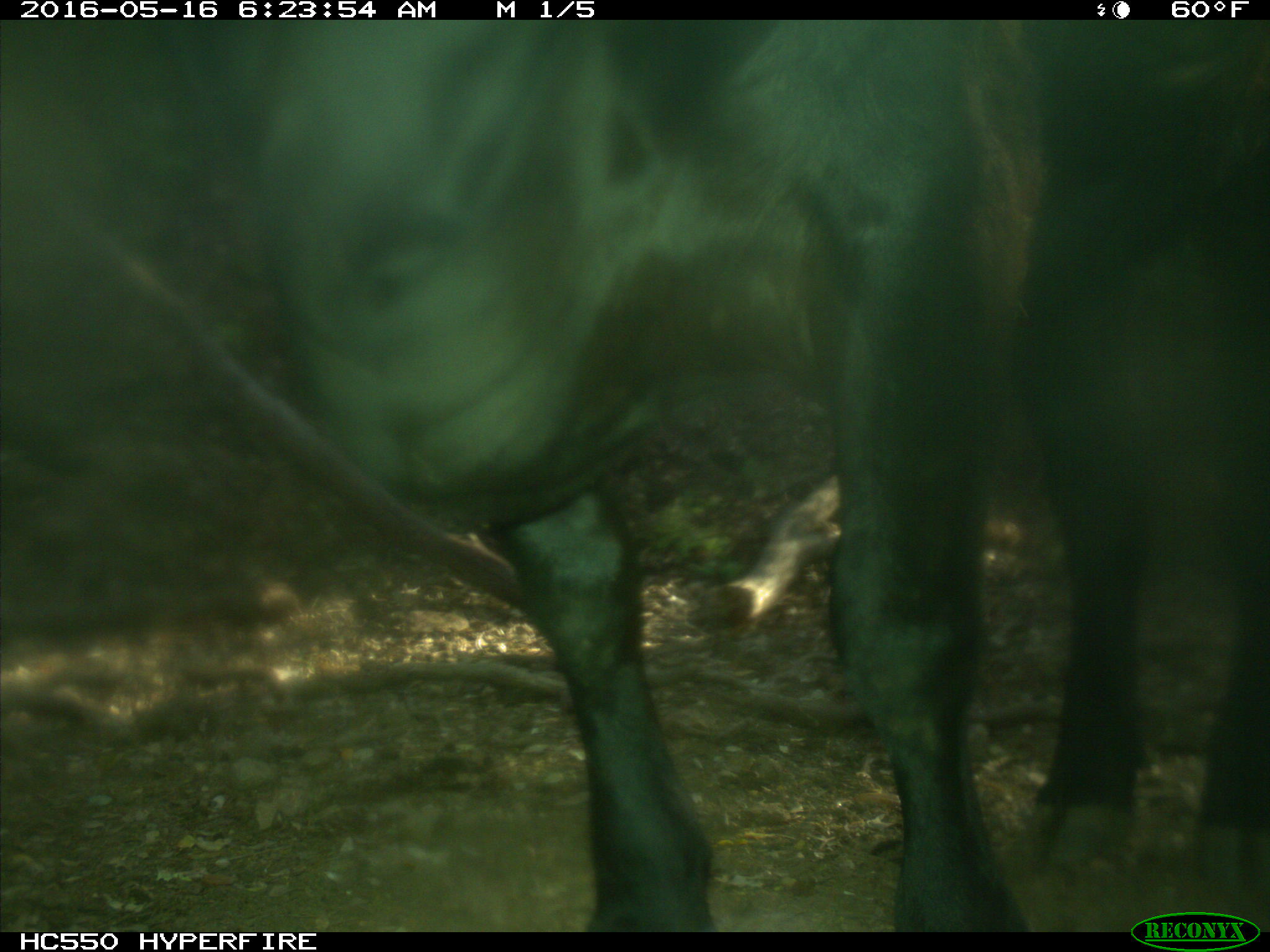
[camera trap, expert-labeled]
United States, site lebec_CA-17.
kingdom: Animalia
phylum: Chordata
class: Mammalia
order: Artiodactyla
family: Bovidae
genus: Bos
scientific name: Bos taurus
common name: domestic cow